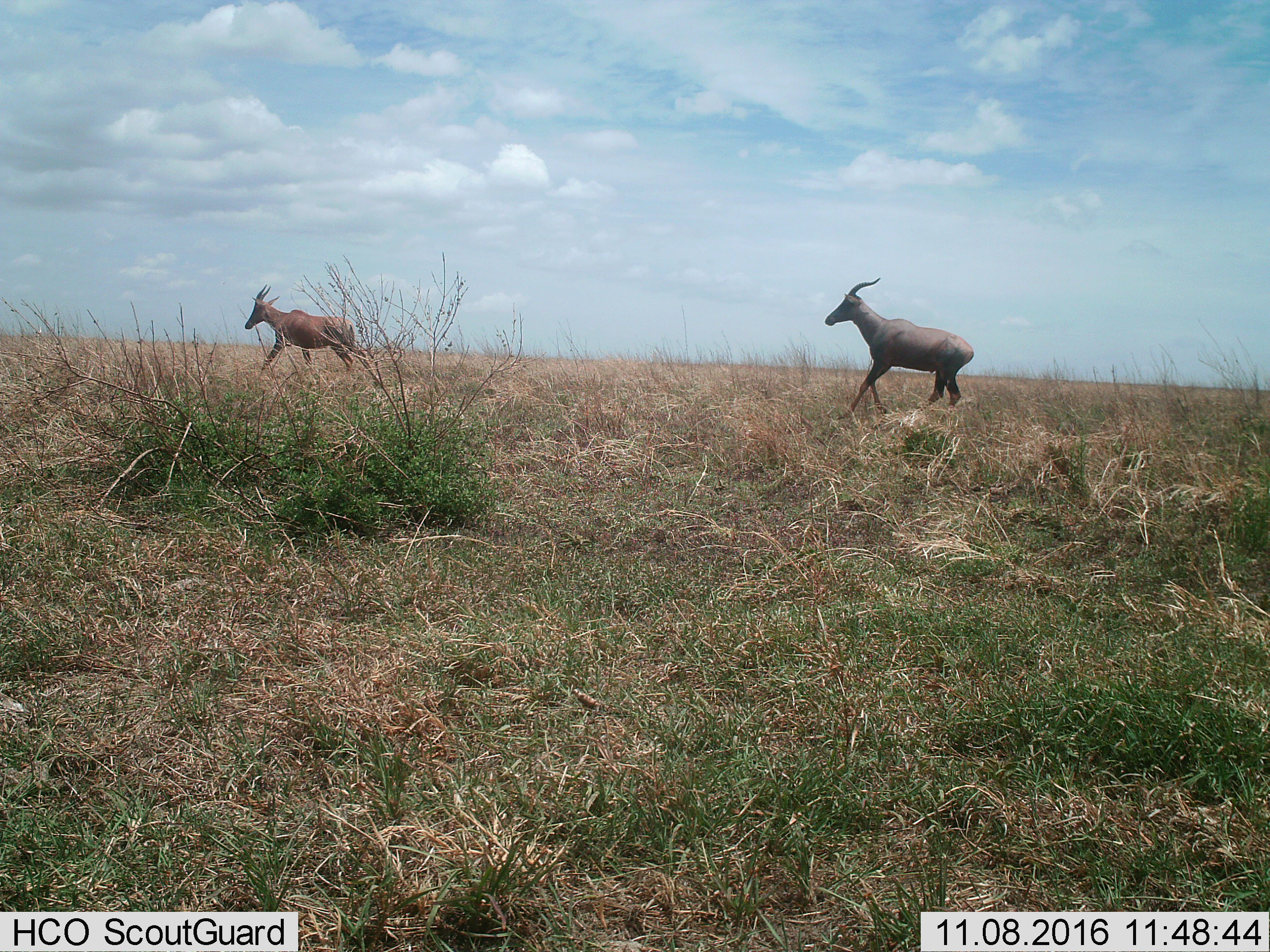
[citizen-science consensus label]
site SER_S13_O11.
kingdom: Animalia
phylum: Chordata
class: Mammalia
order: Artiodactyla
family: Bovidae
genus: Damaliscus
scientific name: Damaliscus lunatus jimela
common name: topi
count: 2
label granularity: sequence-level